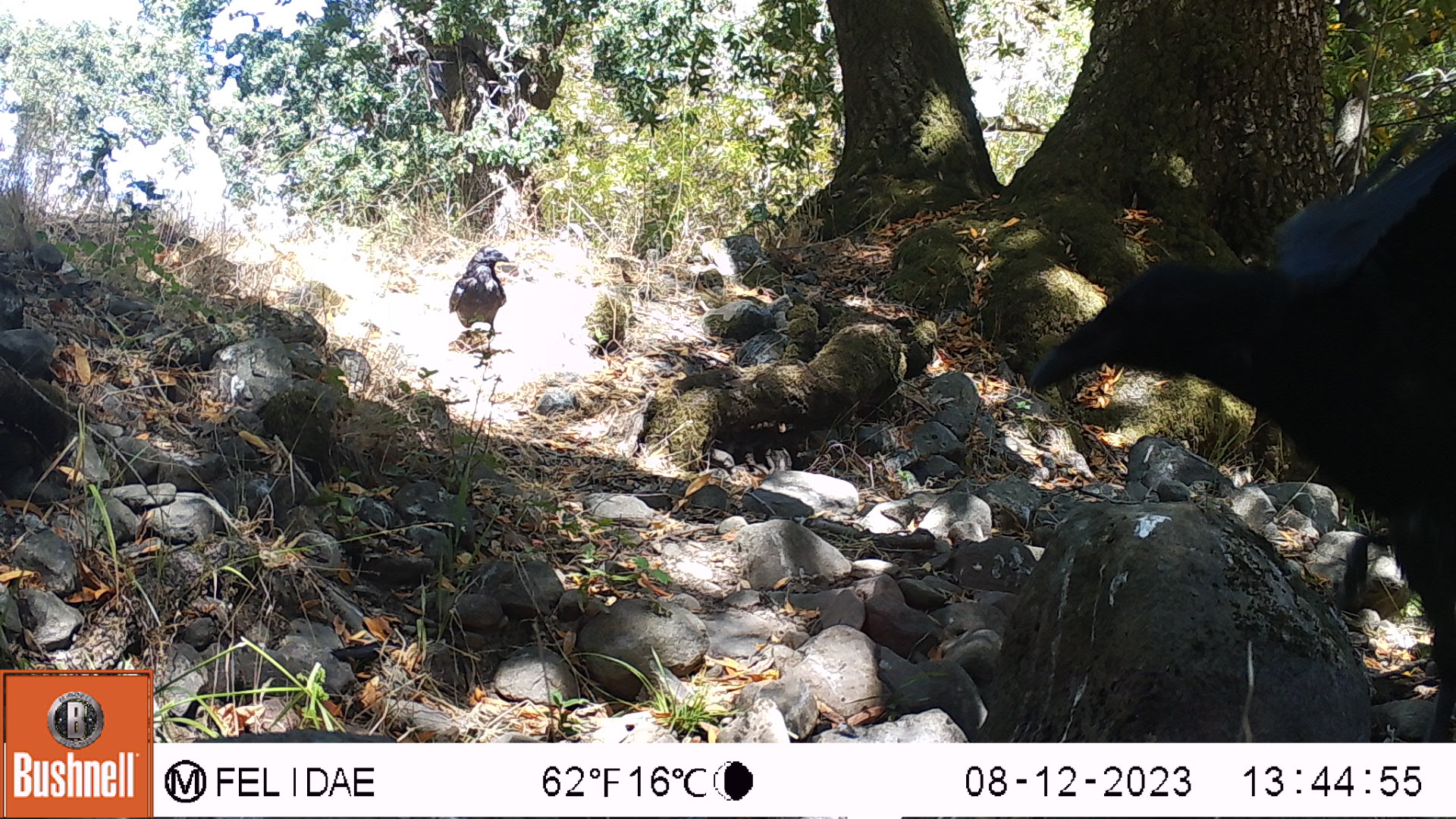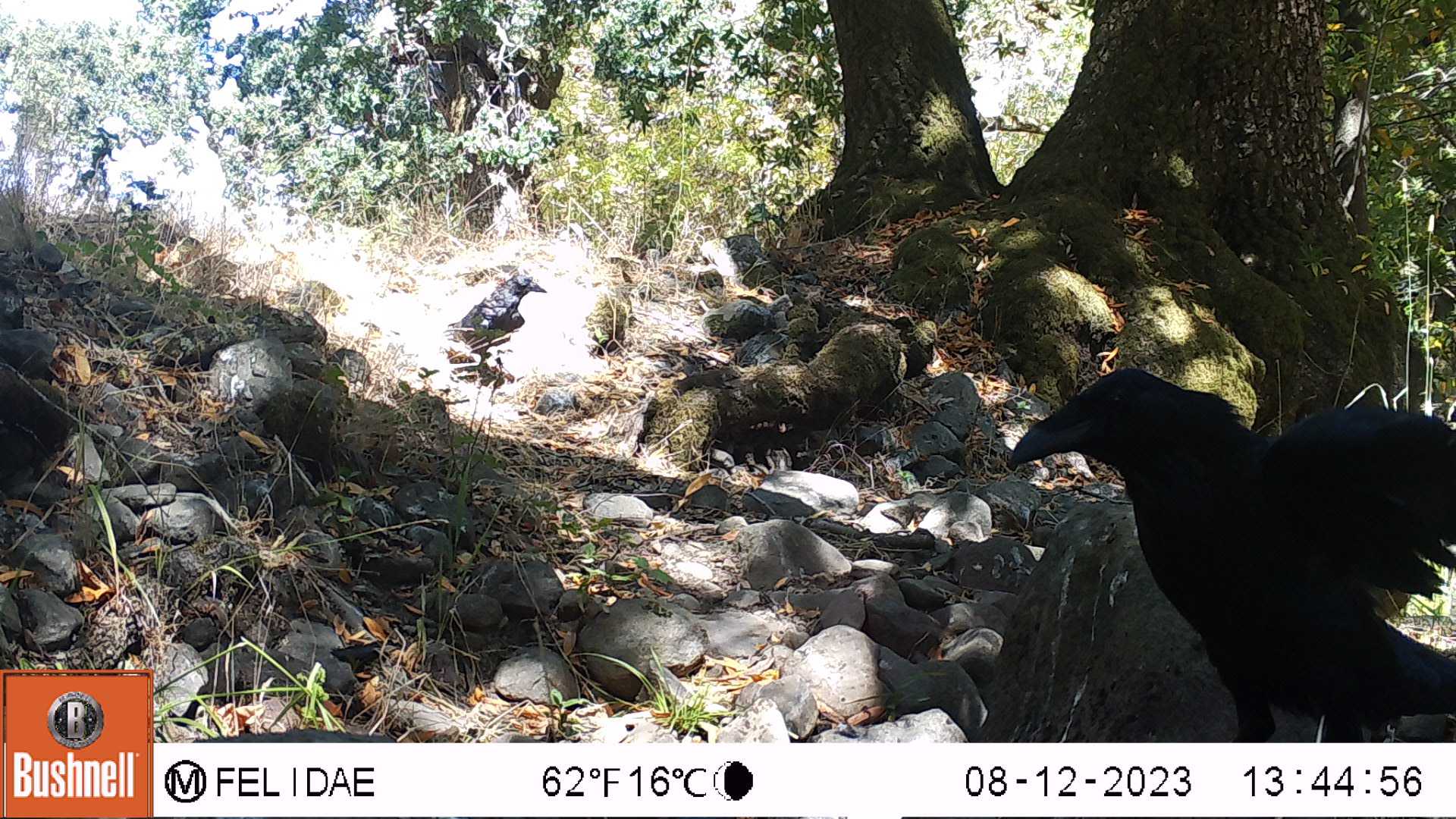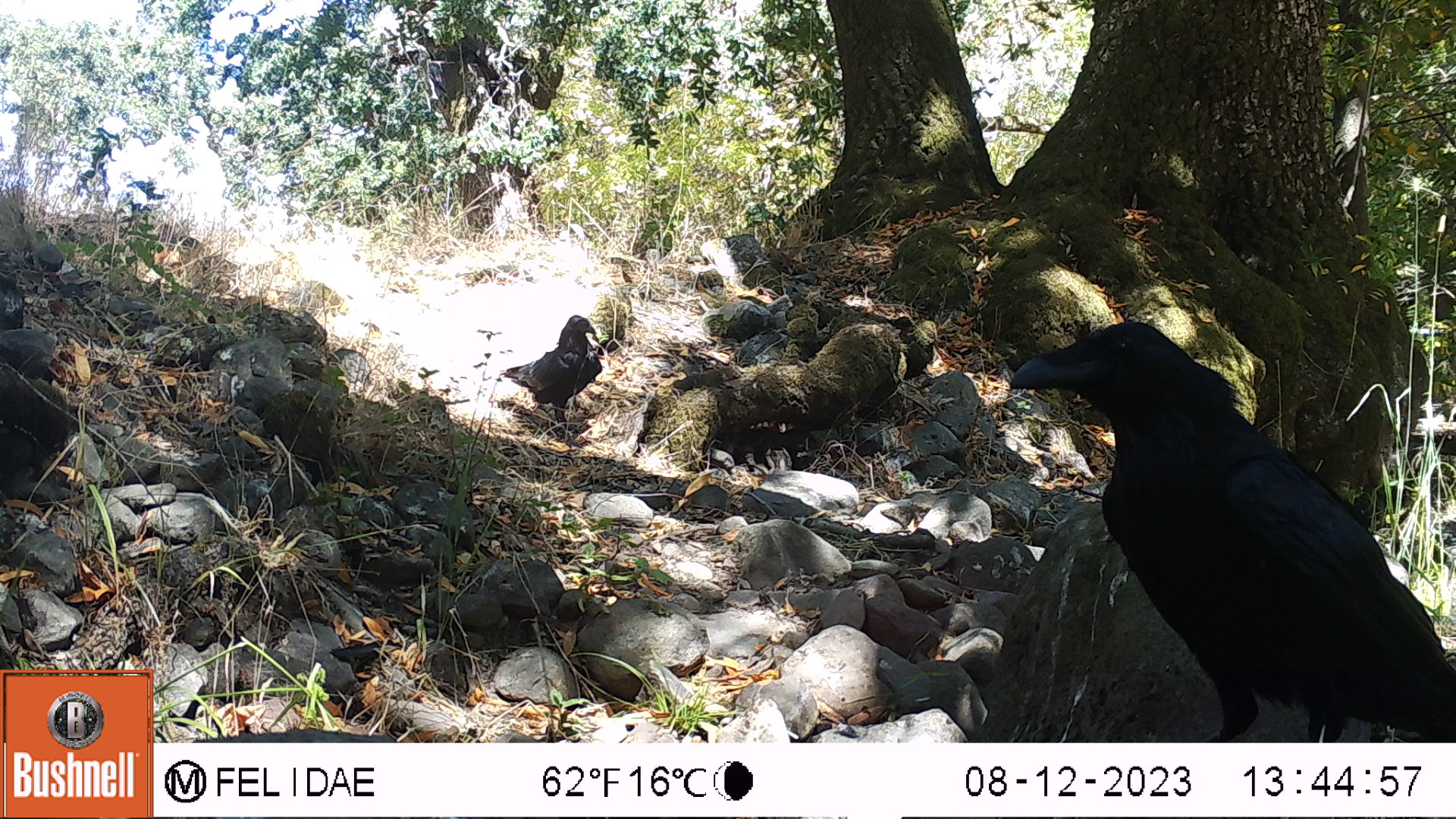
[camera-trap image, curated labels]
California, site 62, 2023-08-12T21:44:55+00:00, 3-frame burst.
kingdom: Animalia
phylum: Chordata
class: Aves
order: Passeriformes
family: Corvidae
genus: Corvus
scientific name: Corvus brachyrhynchos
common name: american crow